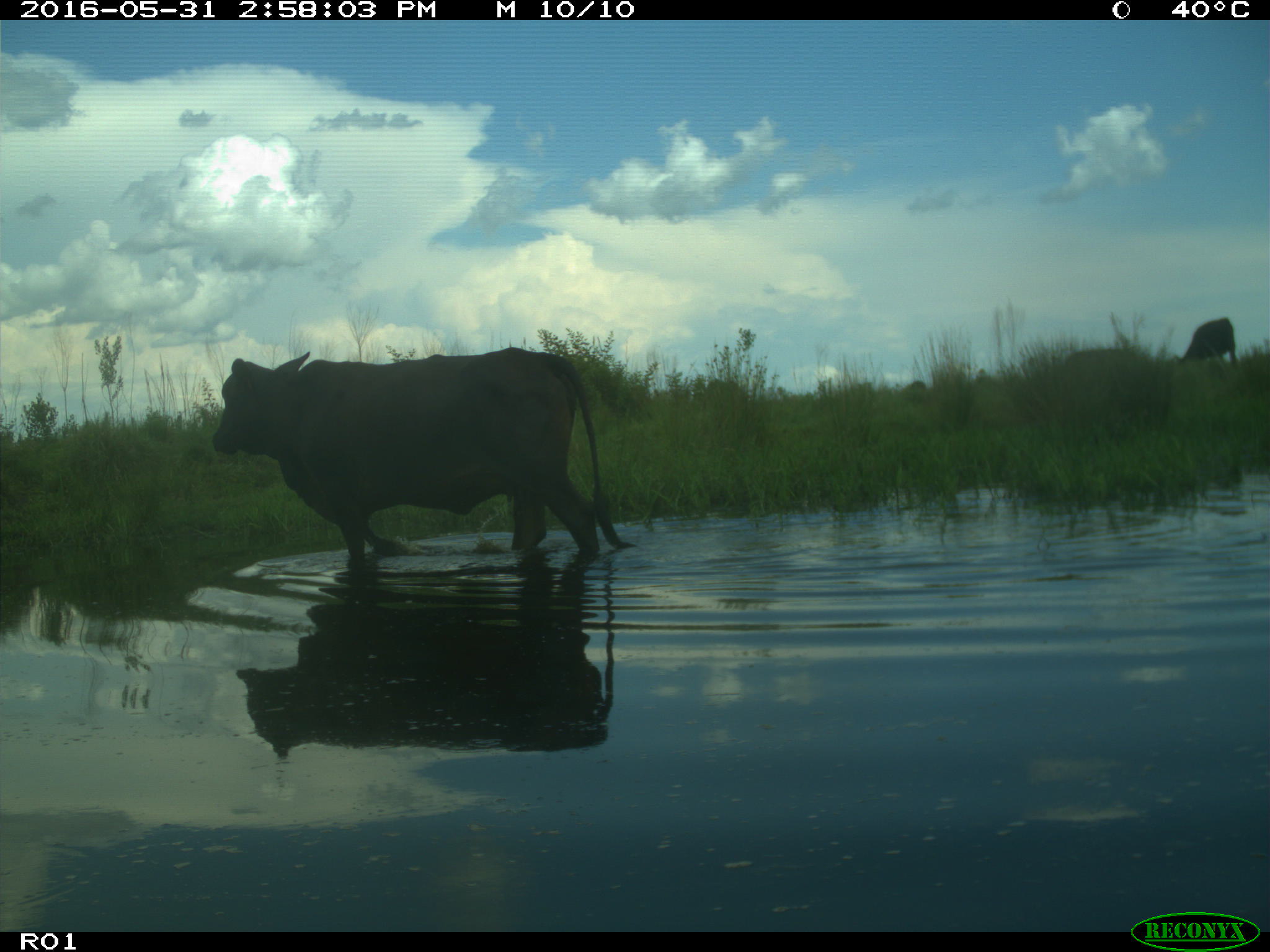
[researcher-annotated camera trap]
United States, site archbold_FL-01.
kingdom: Animalia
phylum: Chordata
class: Mammalia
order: Artiodactyla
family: Bovidae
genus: Bos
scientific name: Bos taurus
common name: domestic cow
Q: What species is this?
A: Bos taurus (domestic cow).